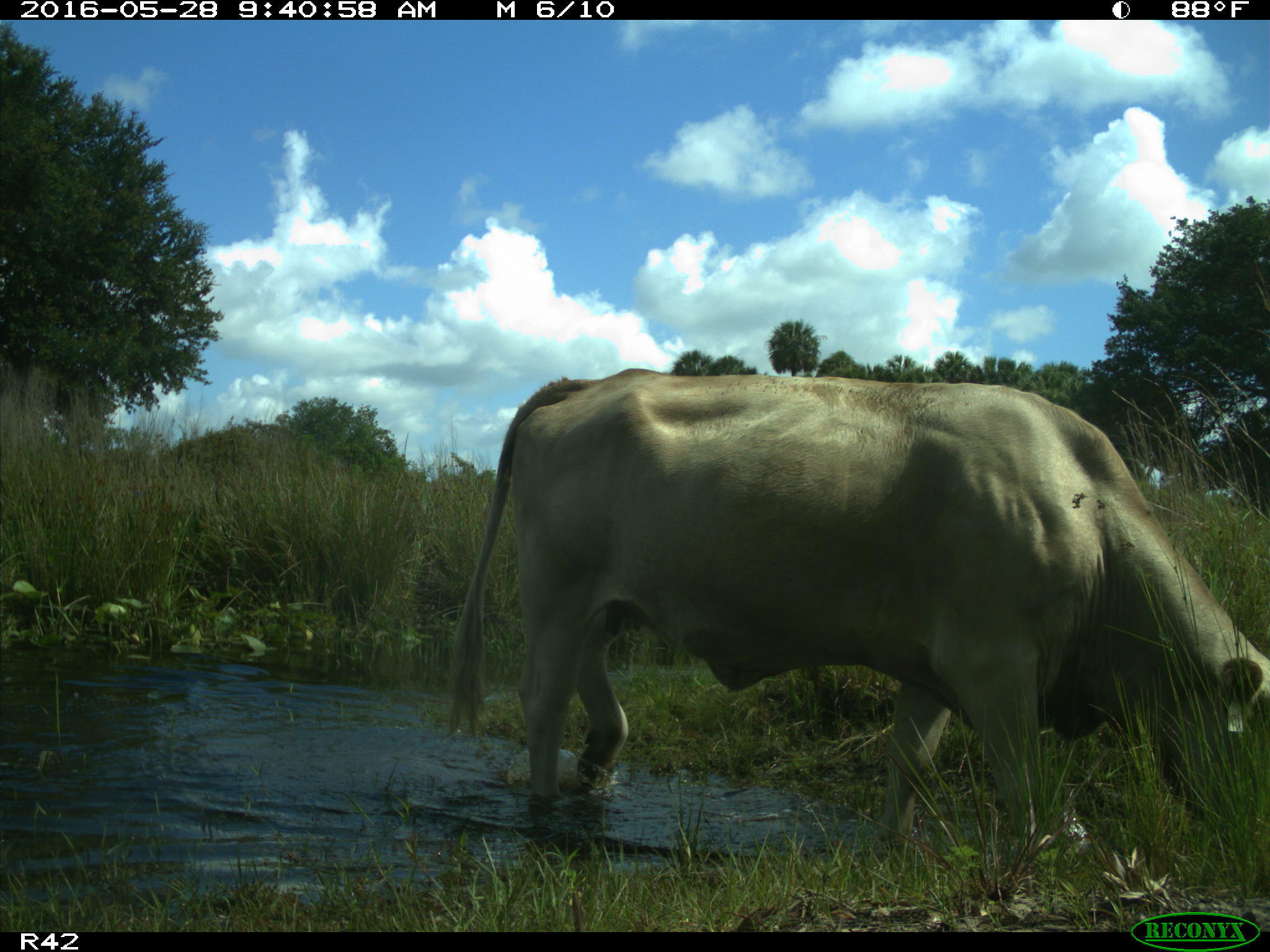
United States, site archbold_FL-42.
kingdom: Animalia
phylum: Chordata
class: Mammalia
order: Artiodactyla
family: Bovidae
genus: Bos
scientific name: Bos taurus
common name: domestic cow